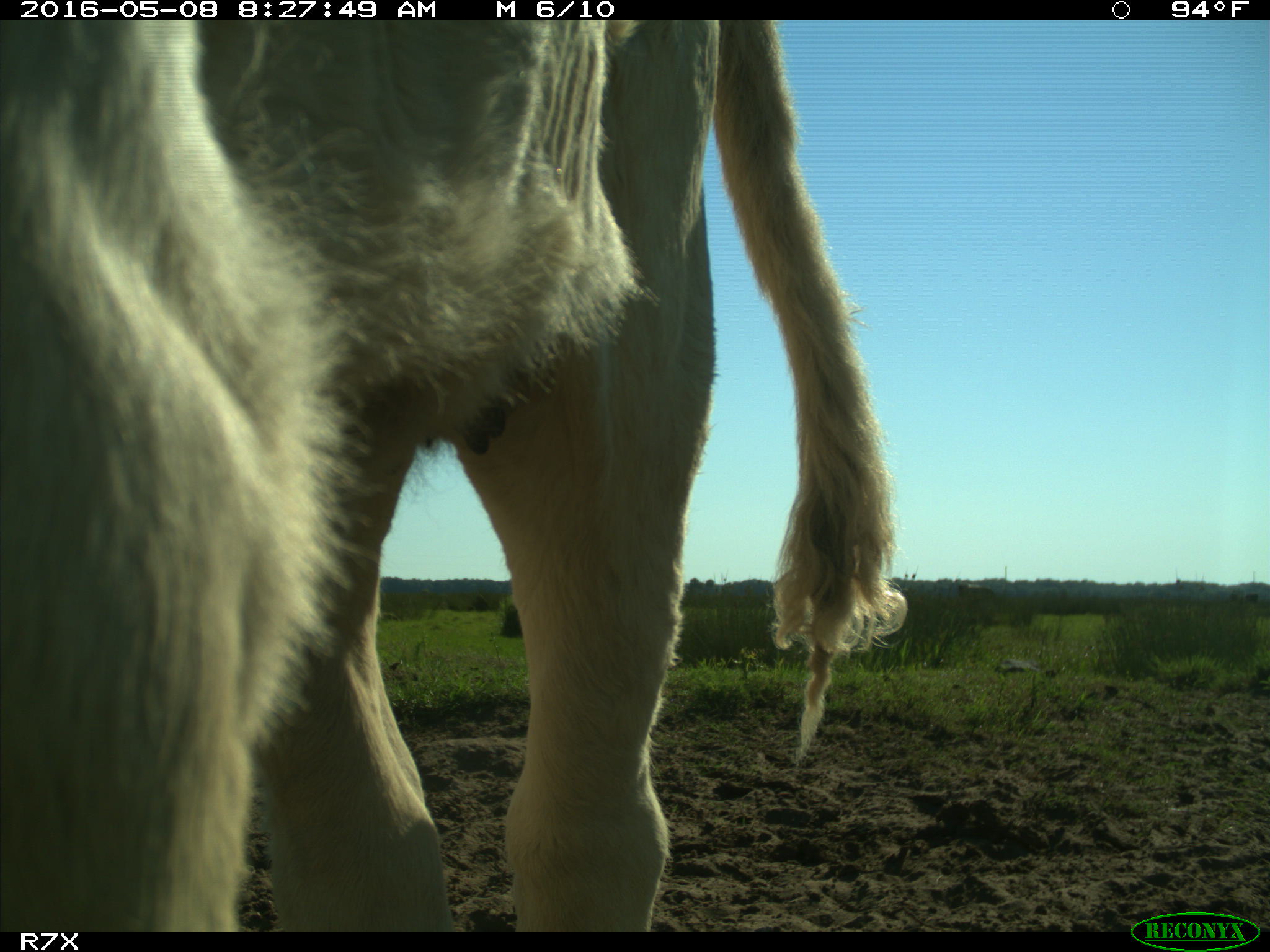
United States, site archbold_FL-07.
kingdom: Animalia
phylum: Chordata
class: Mammalia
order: Artiodactyla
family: Bovidae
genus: Bos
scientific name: Bos taurus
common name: domestic cow